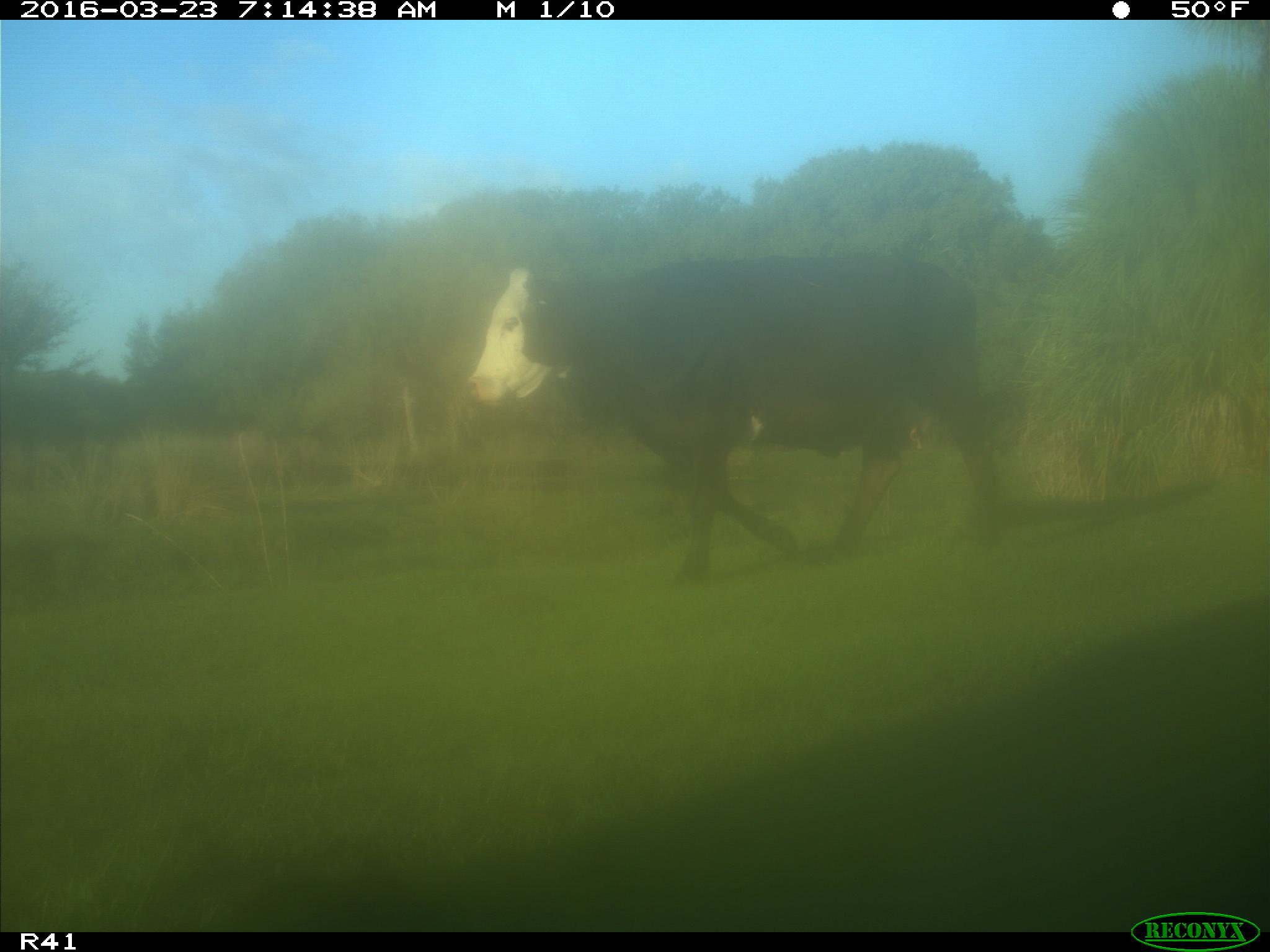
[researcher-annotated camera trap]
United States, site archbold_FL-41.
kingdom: Animalia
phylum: Chordata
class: Mammalia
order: Artiodactyla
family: Bovidae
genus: Bos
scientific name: Bos taurus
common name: domestic cow